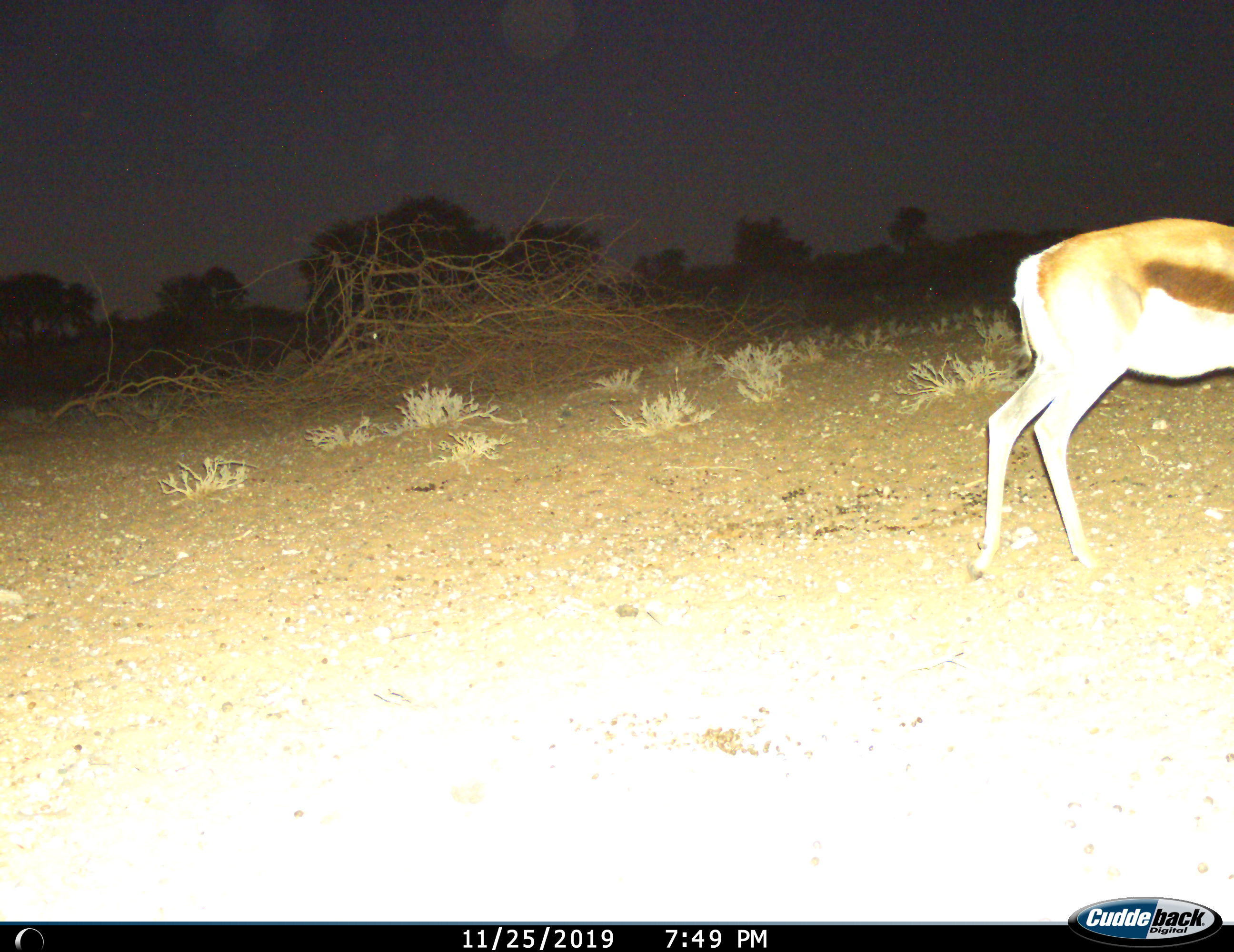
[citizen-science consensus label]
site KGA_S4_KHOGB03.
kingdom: Animalia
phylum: Chordata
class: Mammalia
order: Artiodactyla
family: Bovidae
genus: Antidorcas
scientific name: Antidorcas marsupialis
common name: springbok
Springbok (Antidorcas marsupialis), count 1. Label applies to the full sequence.